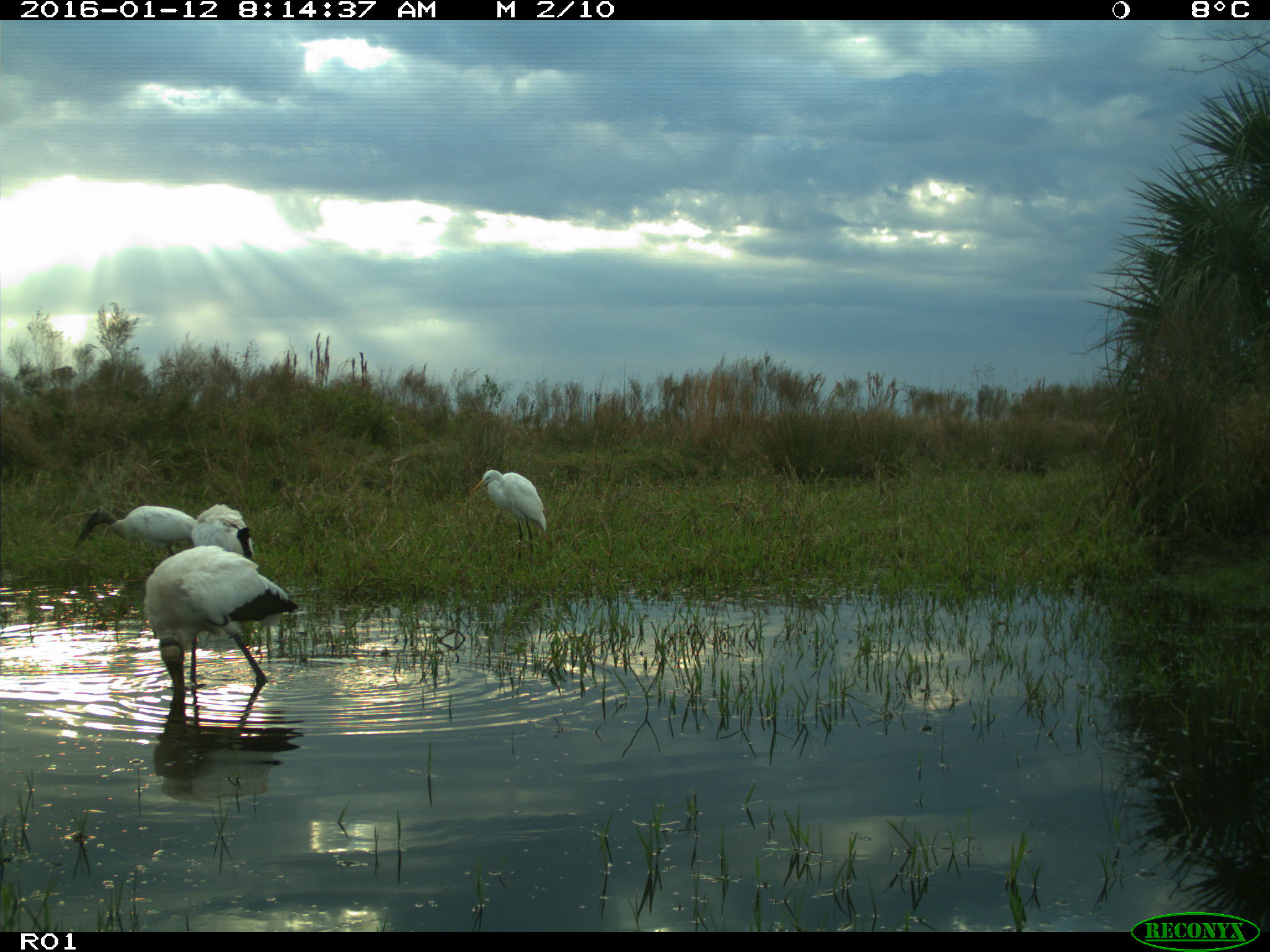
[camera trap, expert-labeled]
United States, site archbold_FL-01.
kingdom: Animalia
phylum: Chordata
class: Aves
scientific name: Aves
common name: birds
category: unidentified bird